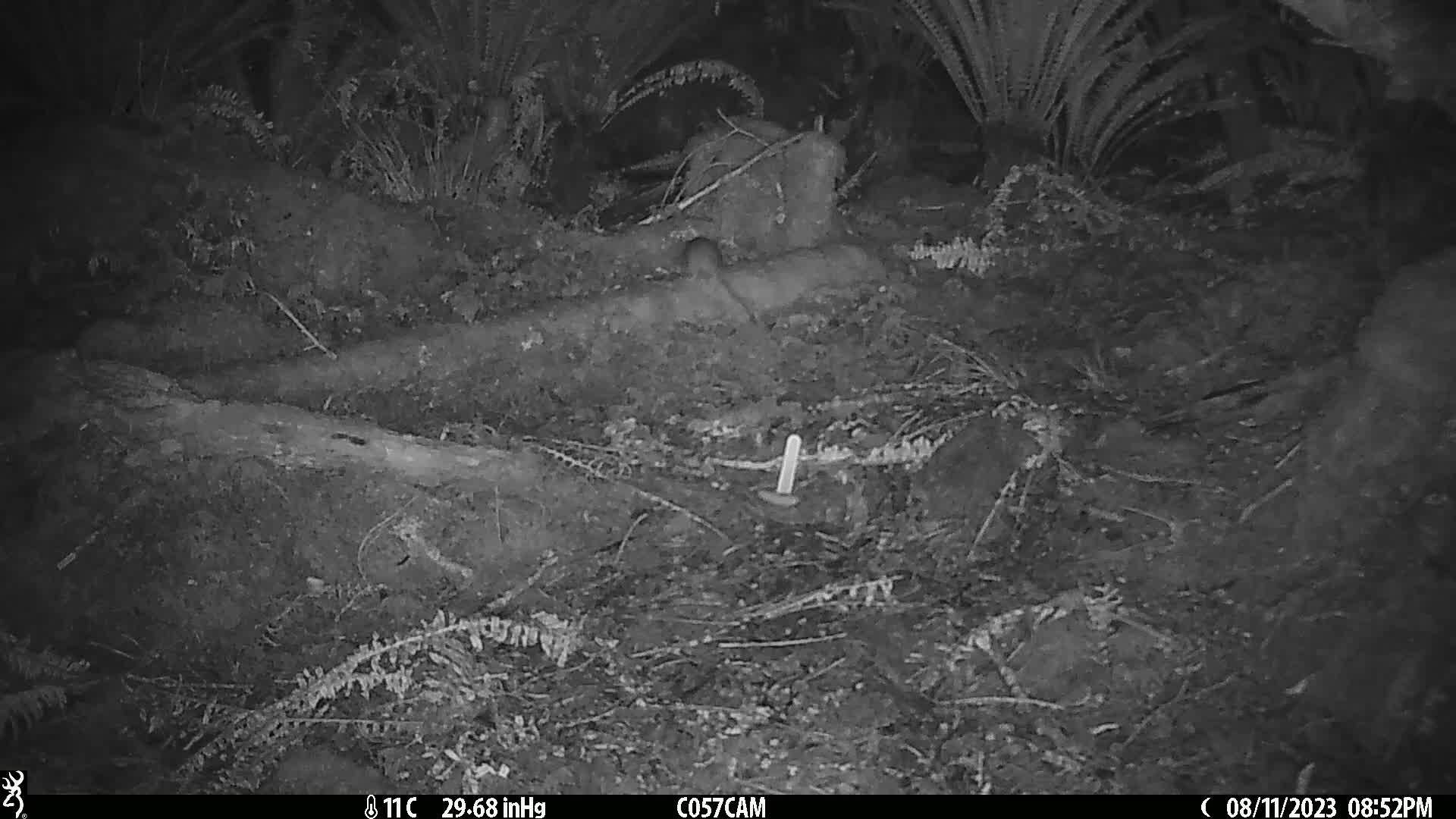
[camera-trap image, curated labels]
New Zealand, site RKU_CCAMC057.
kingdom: Animalia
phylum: Chordata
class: Mammalia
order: Rodentia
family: Muridae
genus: Rattus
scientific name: Rattus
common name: rat